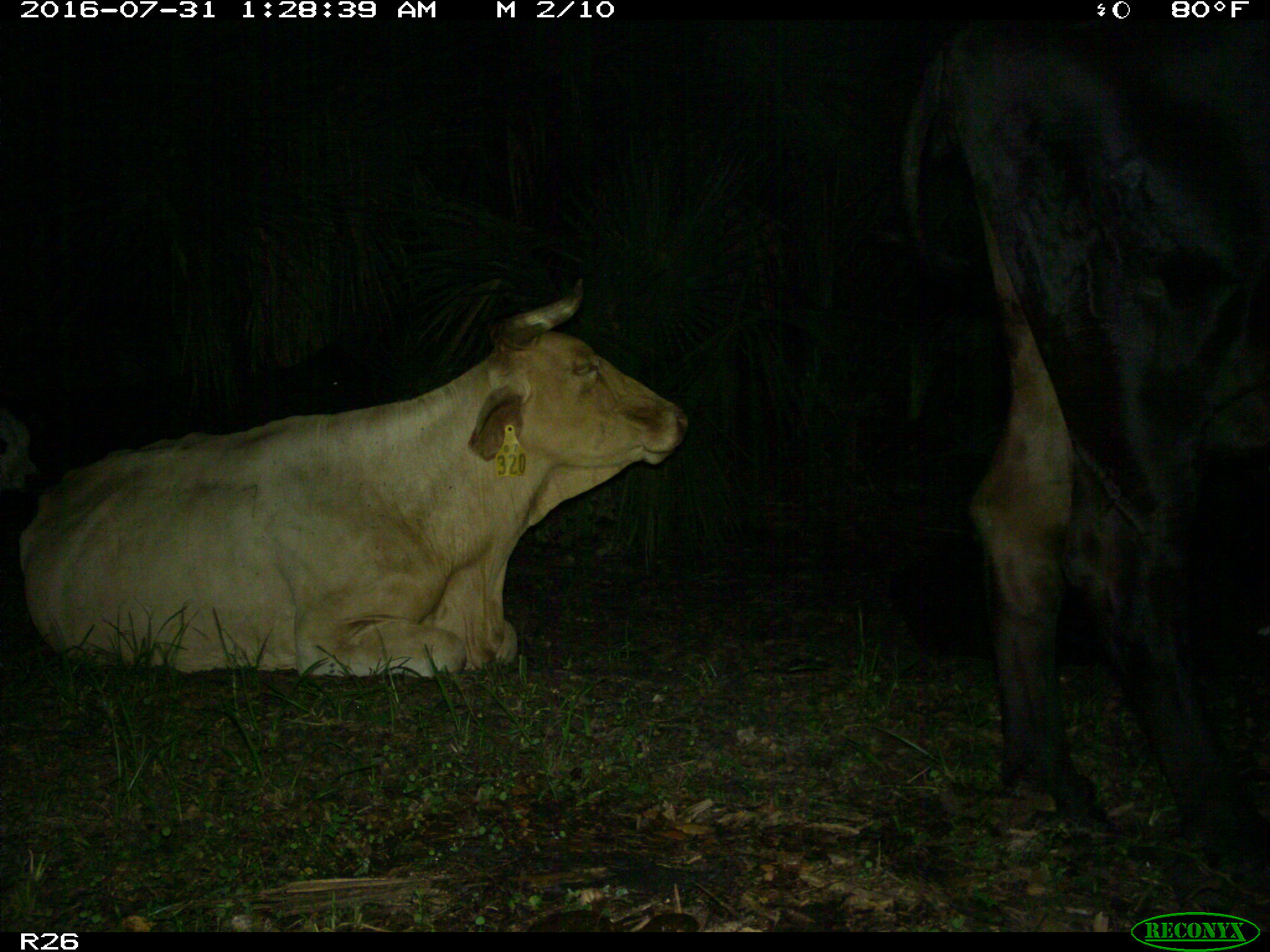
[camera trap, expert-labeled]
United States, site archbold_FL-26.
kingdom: Animalia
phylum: Chordata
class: Mammalia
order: Artiodactyla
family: Bovidae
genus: Bos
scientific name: Bos taurus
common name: domestic cow